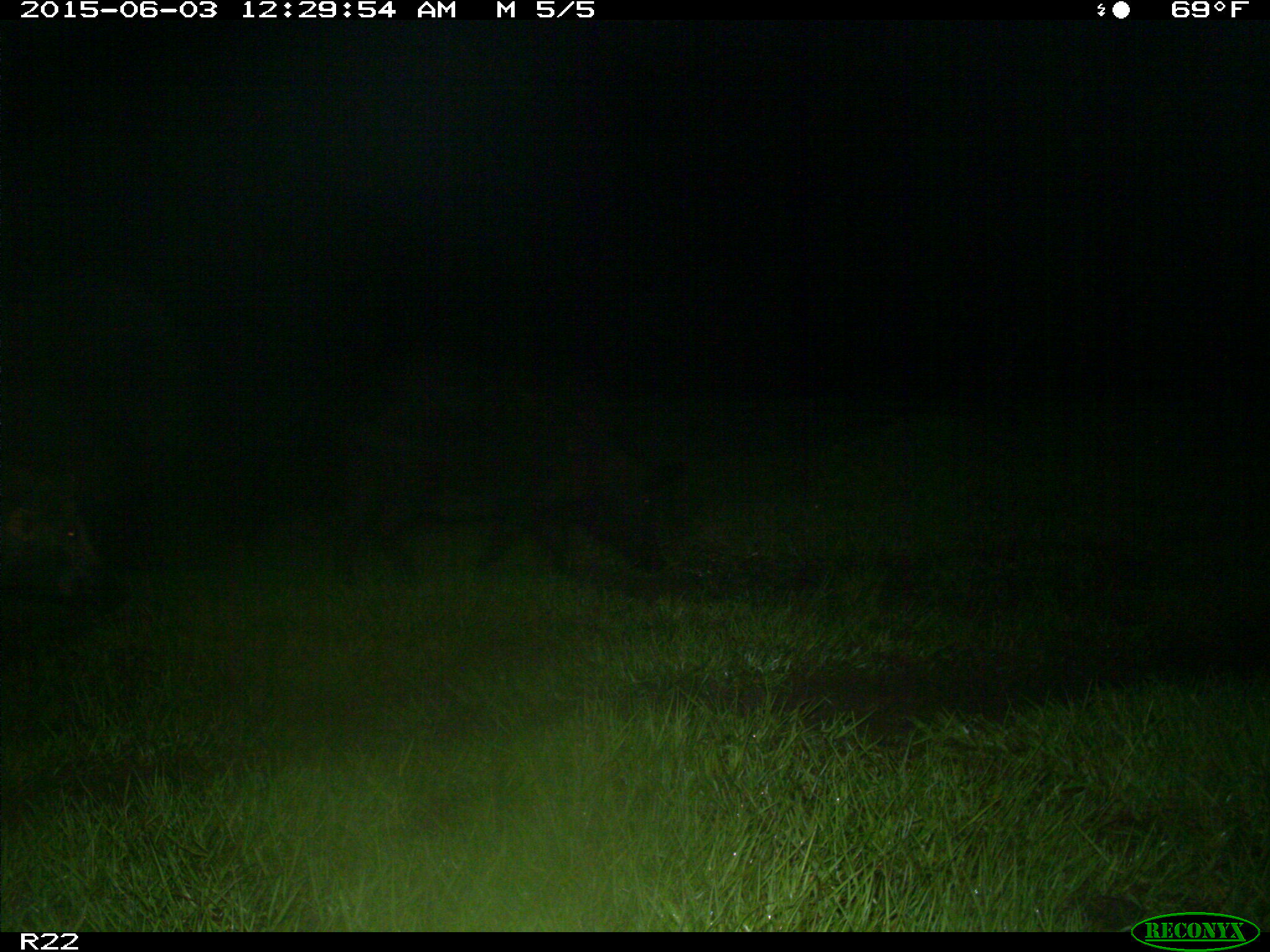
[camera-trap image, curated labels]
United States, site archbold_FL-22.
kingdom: Animalia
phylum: Chordata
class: Mammalia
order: Artiodactyla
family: Bovidae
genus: Bos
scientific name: Bos taurus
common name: domestic cow